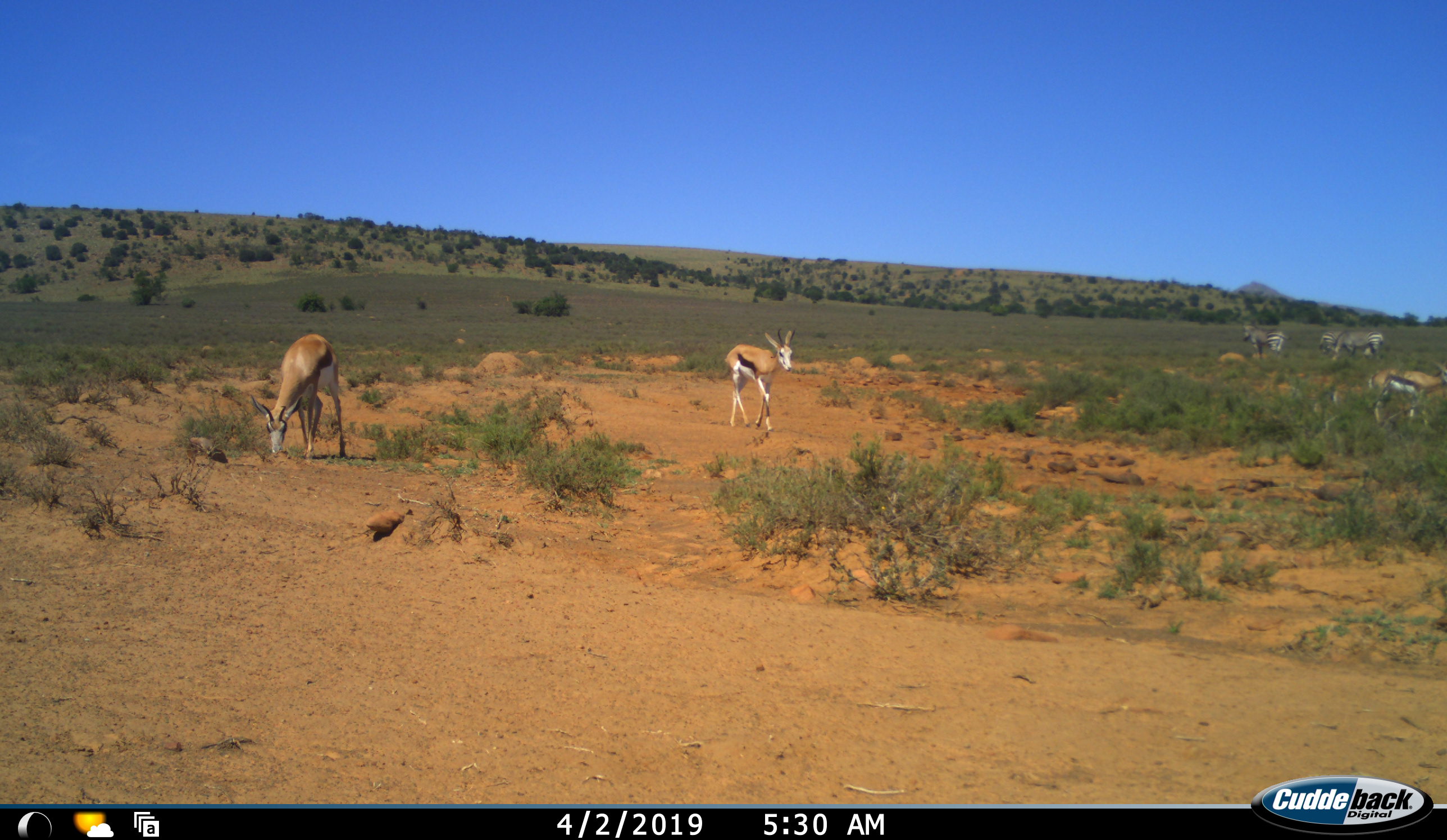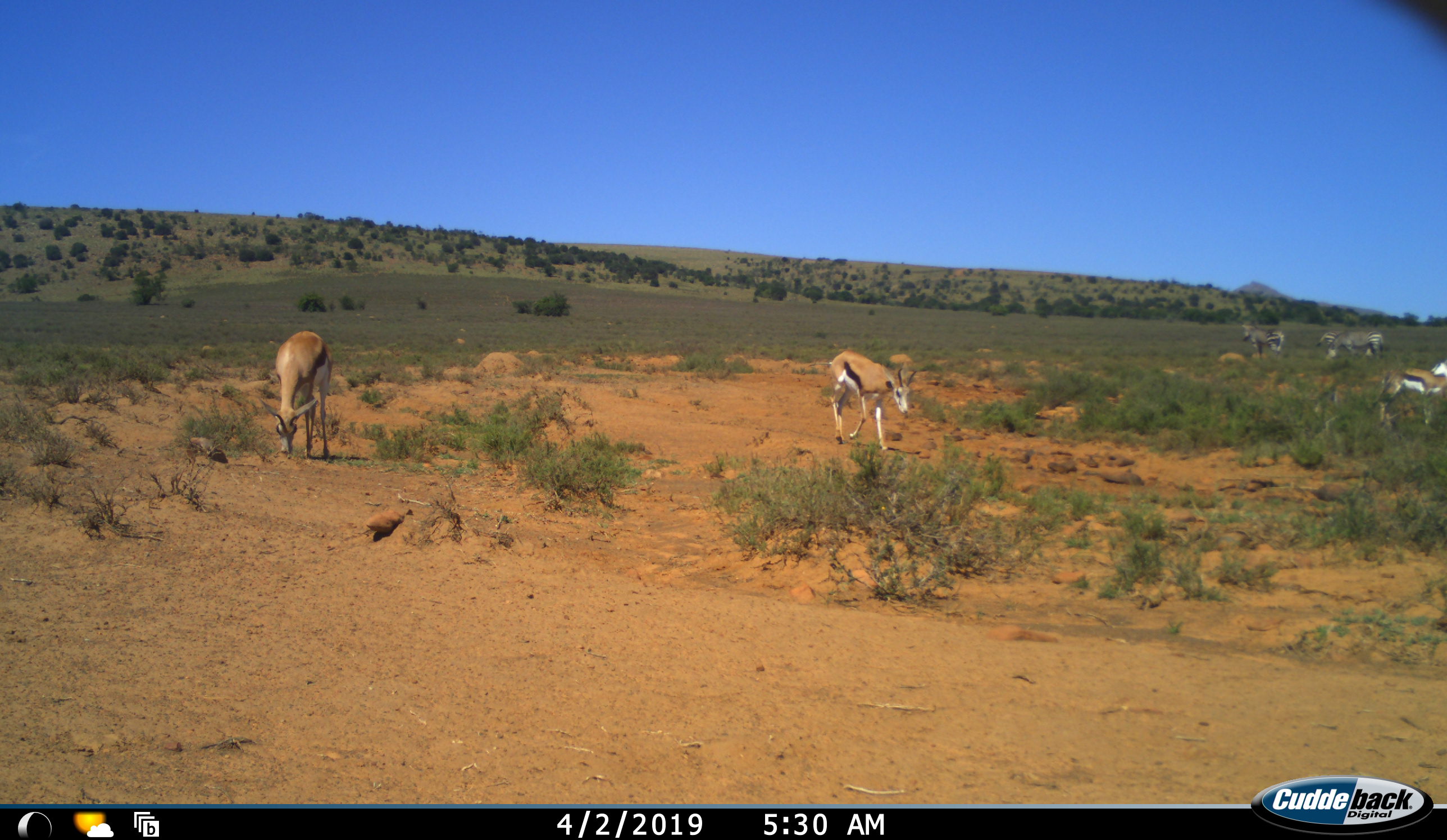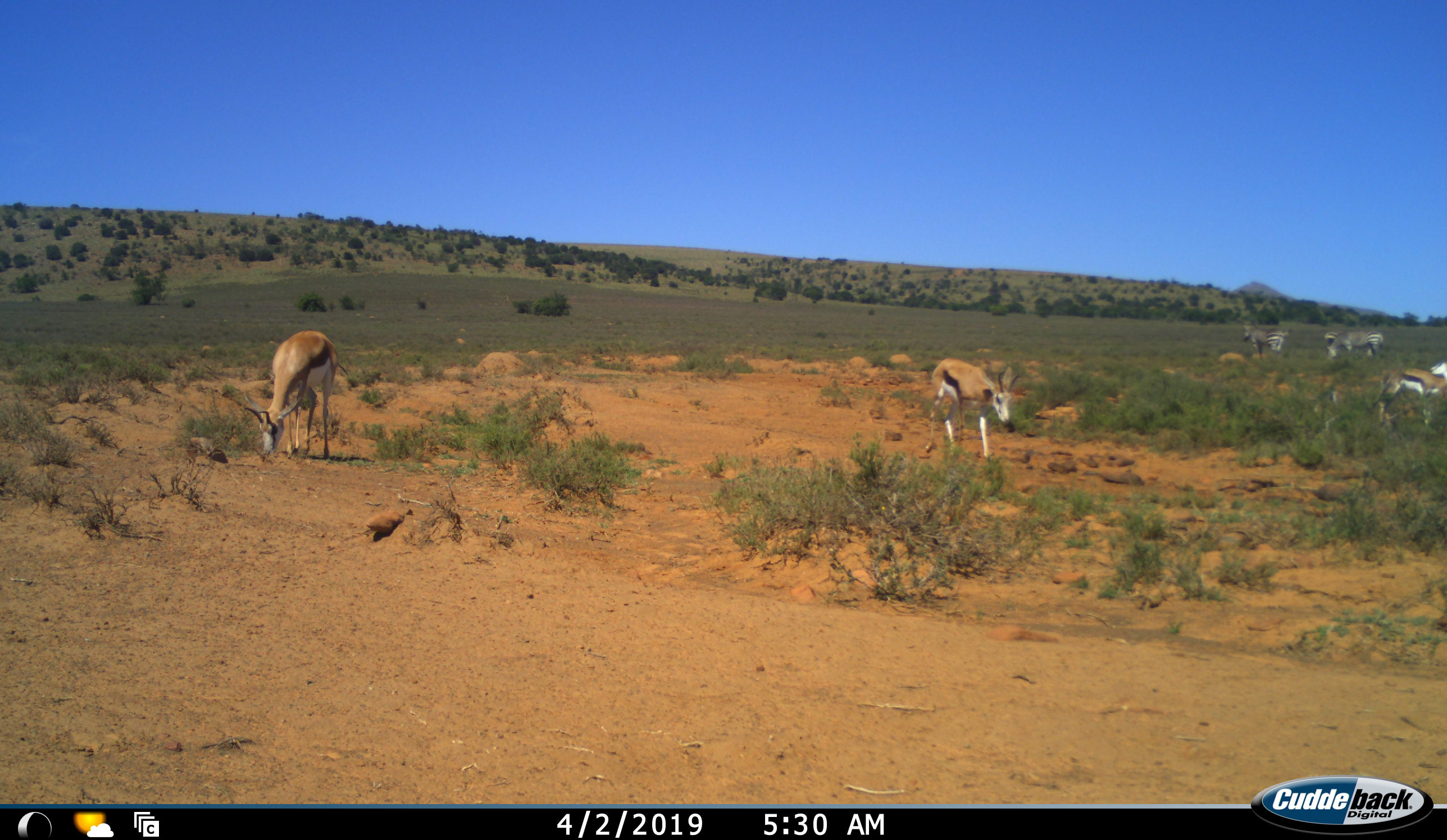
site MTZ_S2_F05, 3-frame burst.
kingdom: Animalia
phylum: Chordata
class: Mammalia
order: Artiodactyla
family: Bovidae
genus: Antidorcas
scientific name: Antidorcas marsupialis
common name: springbok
Springbok (Antidorcas marsupialis), count 3. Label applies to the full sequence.